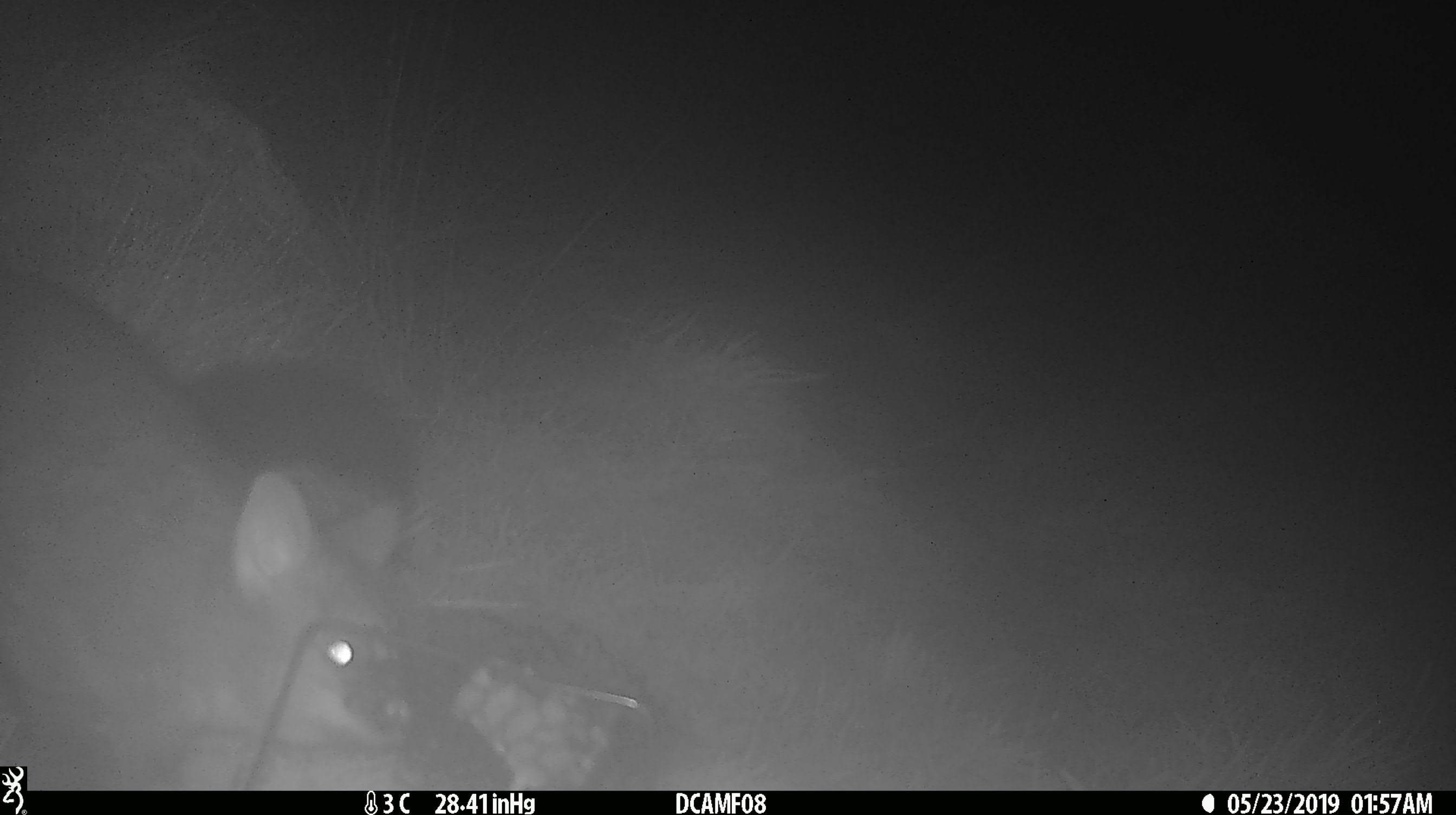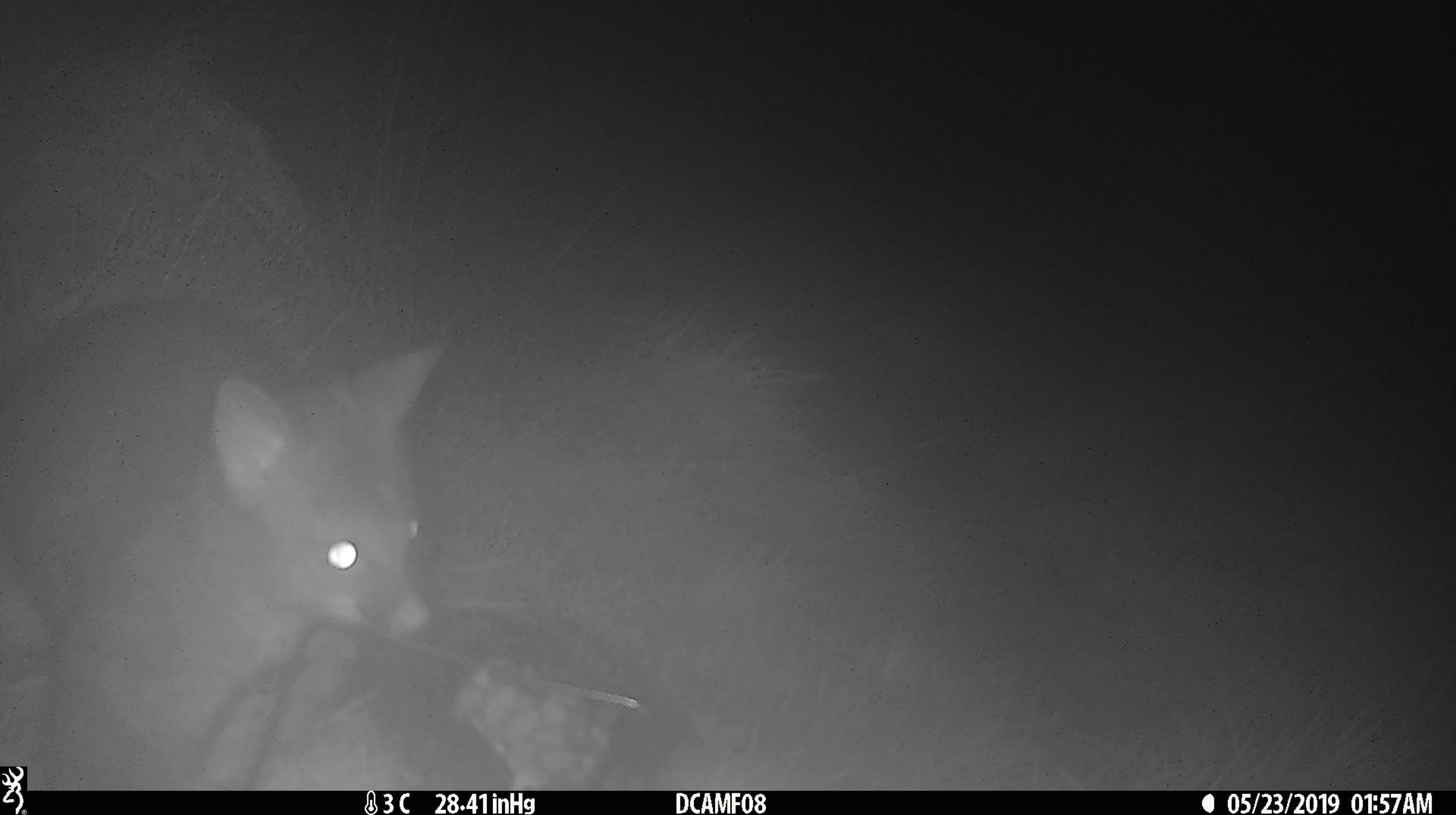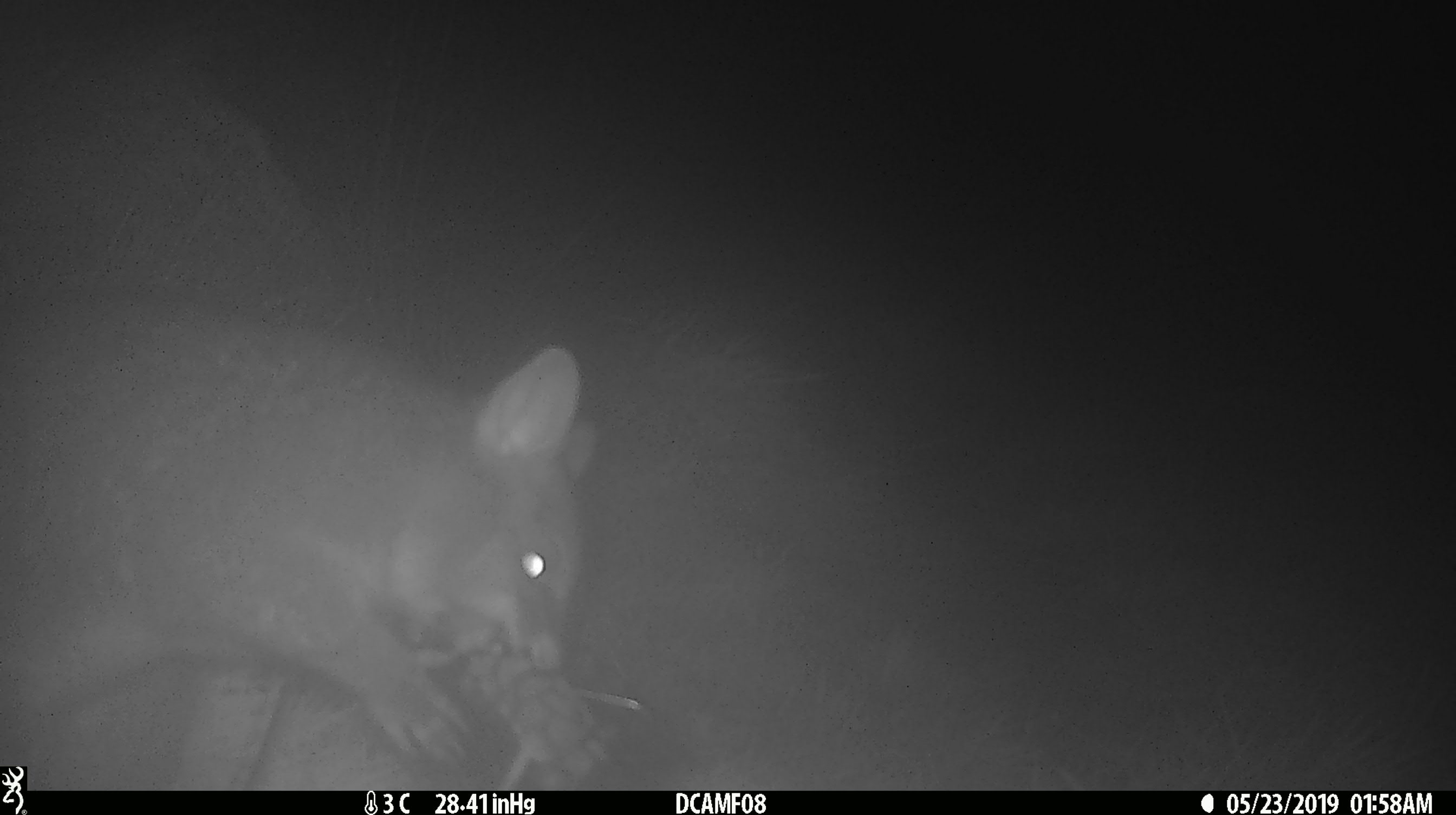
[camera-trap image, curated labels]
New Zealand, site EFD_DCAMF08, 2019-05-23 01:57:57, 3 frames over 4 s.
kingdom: Animalia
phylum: Chordata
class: Mammalia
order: Diprotodontia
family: Phalangeridae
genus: Trichosurus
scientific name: Trichosurus vulpecula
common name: common brushtail possum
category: possum